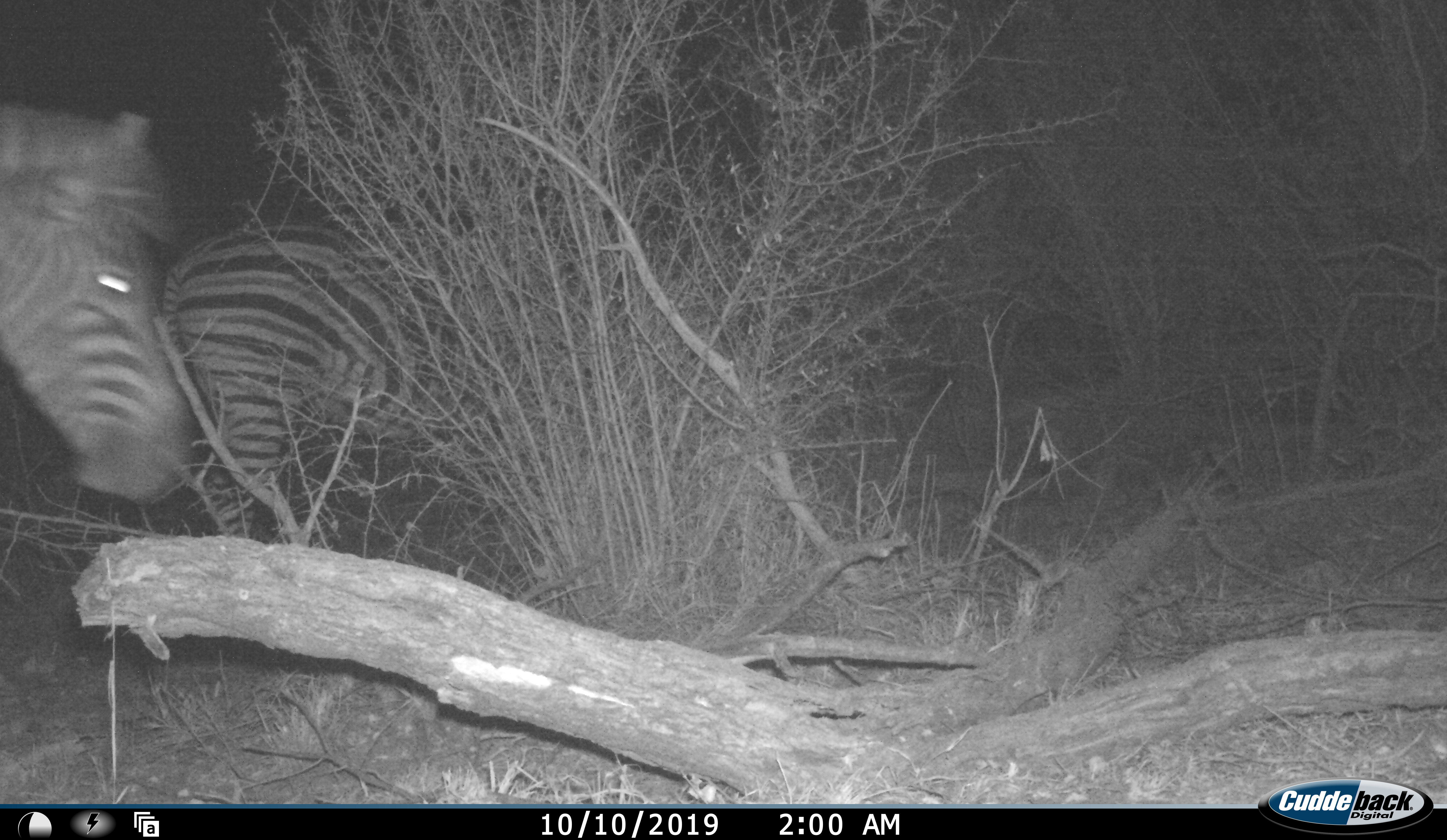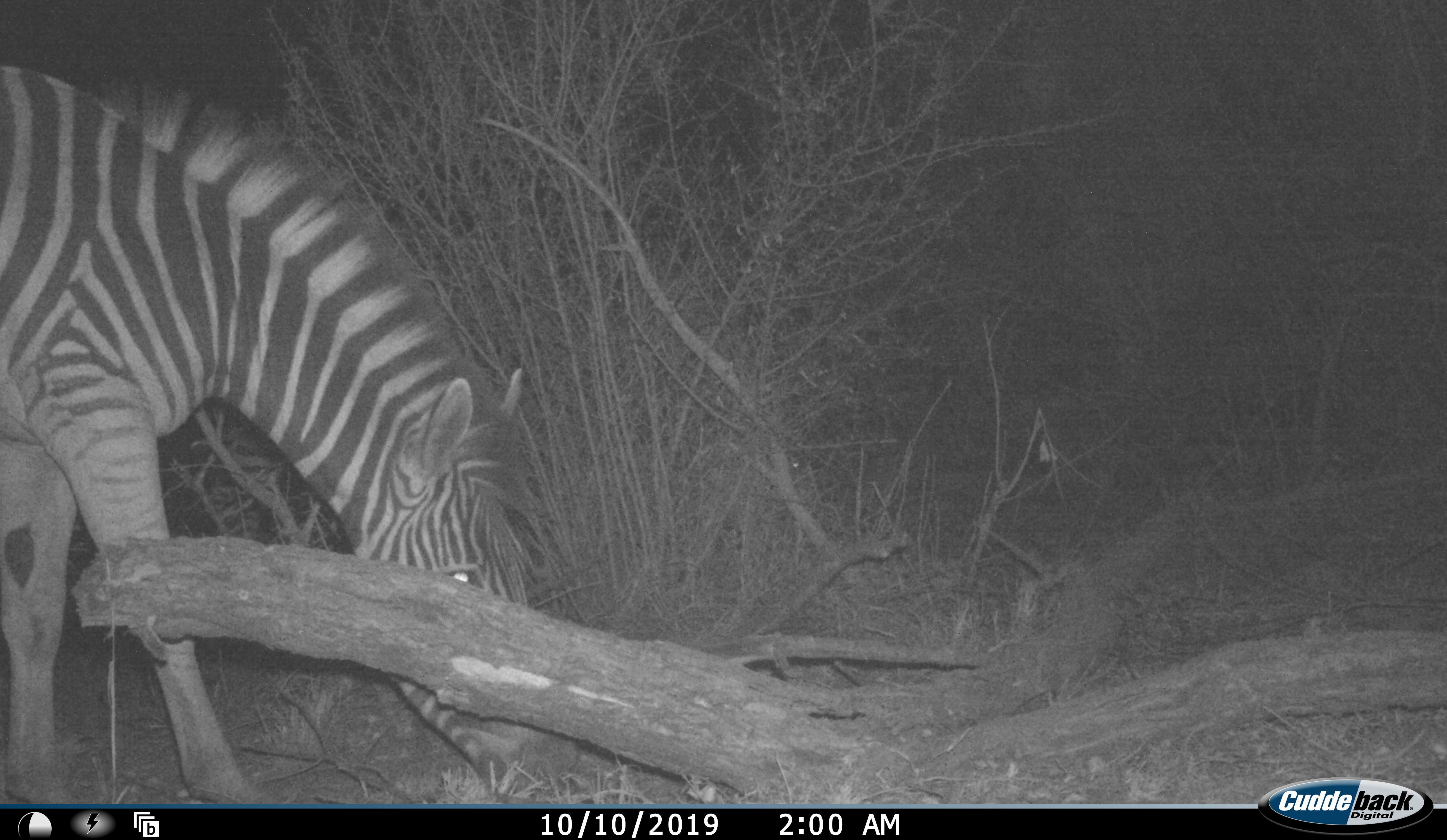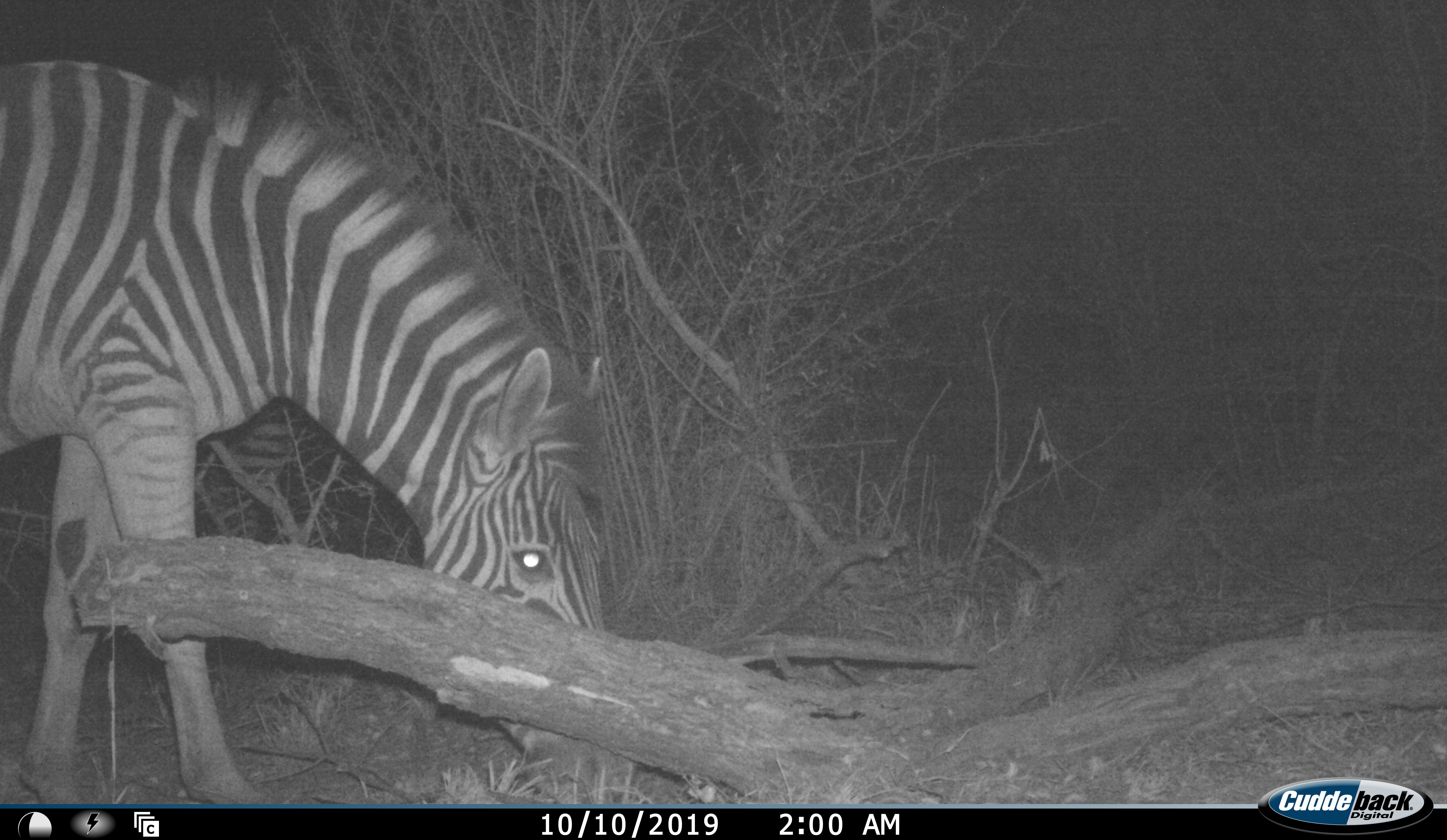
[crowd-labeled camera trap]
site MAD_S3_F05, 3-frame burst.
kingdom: Animalia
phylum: Chordata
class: Mammalia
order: Perissodactyla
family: Equidae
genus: Equus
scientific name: Equus quagga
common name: plains zebra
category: zebraplains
Zebraplains (plains zebra) (Equus quagga), count 2. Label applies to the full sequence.